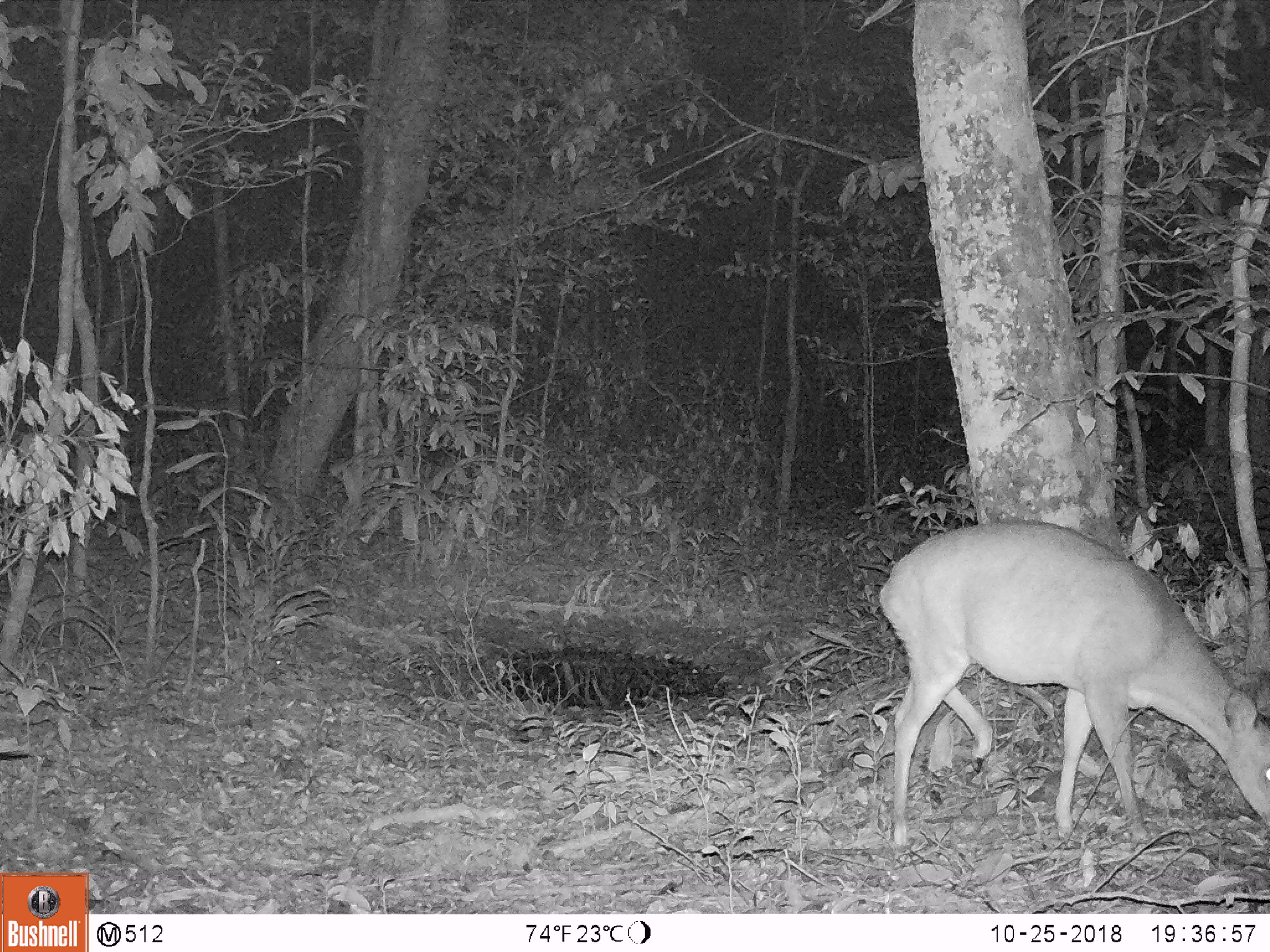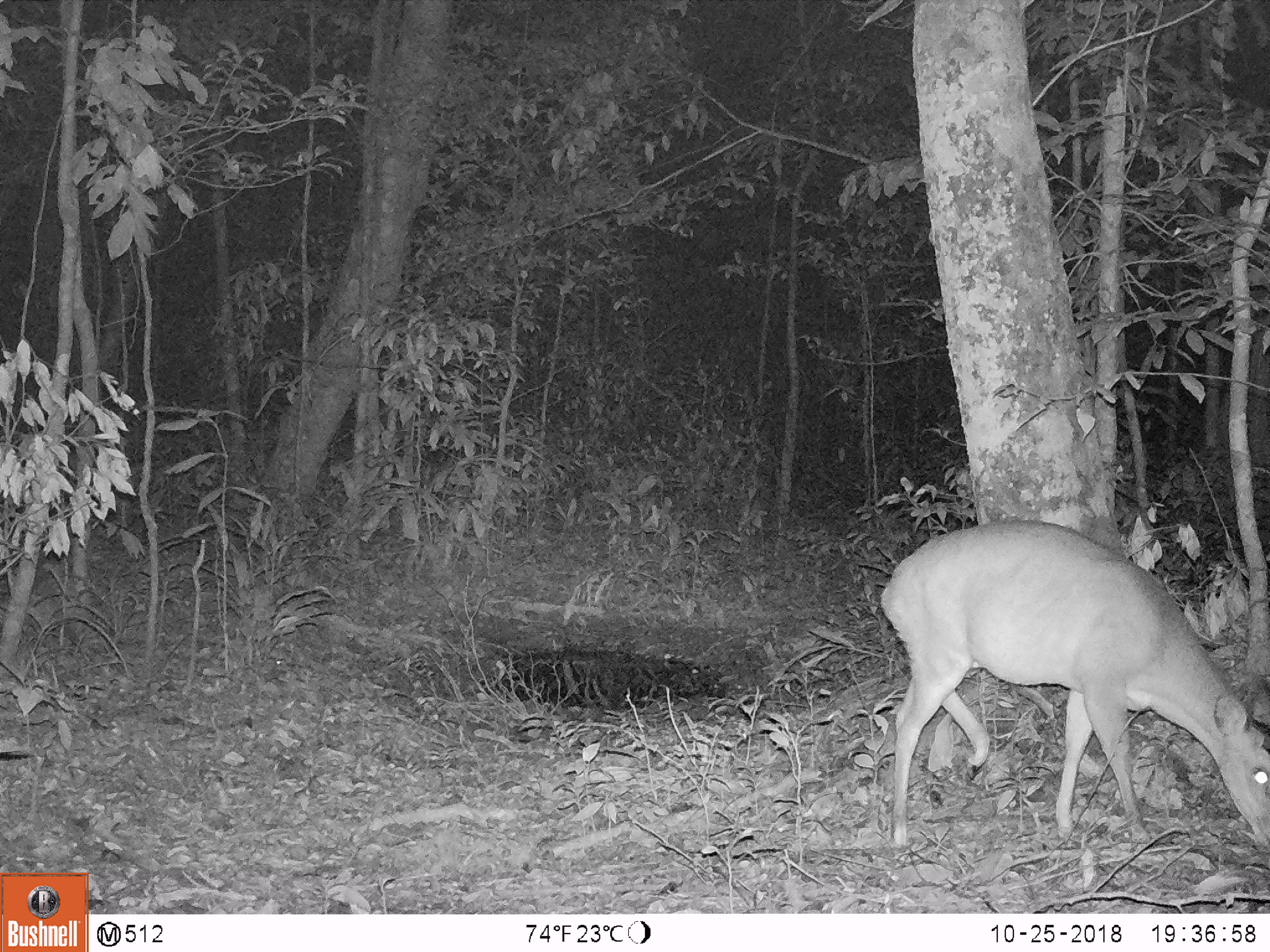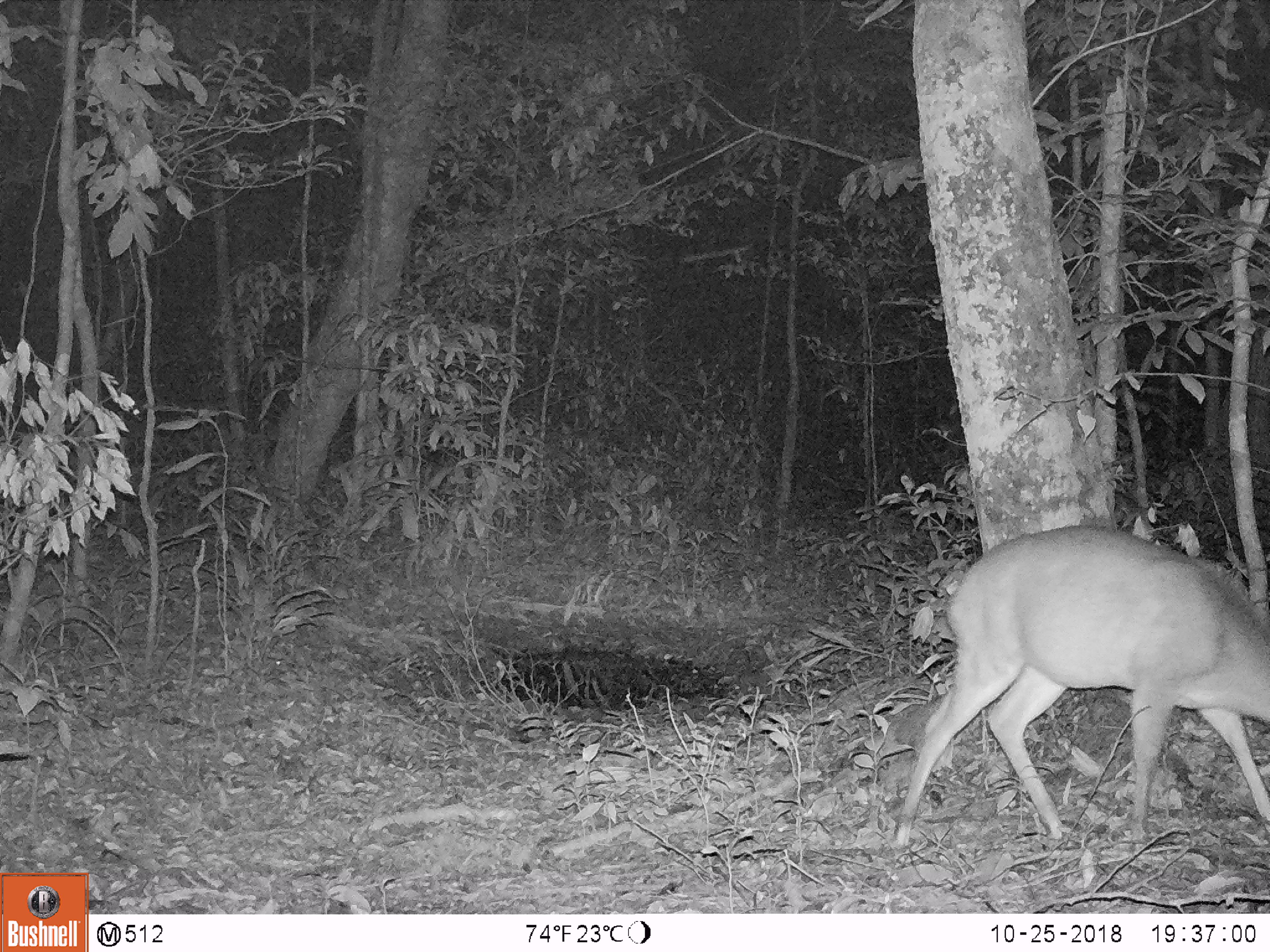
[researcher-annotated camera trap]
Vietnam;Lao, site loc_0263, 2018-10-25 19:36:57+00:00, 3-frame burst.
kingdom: Animalia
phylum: Chordata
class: Mammalia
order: Artiodactyla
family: Cervidae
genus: Muntiacus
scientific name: Muntiacus vuquangensis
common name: large-antlered muntjac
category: large antlered muntjac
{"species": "large antlered muntjac (large-antlered muntjac) (Muntiacus vuquangensis)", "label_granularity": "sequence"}